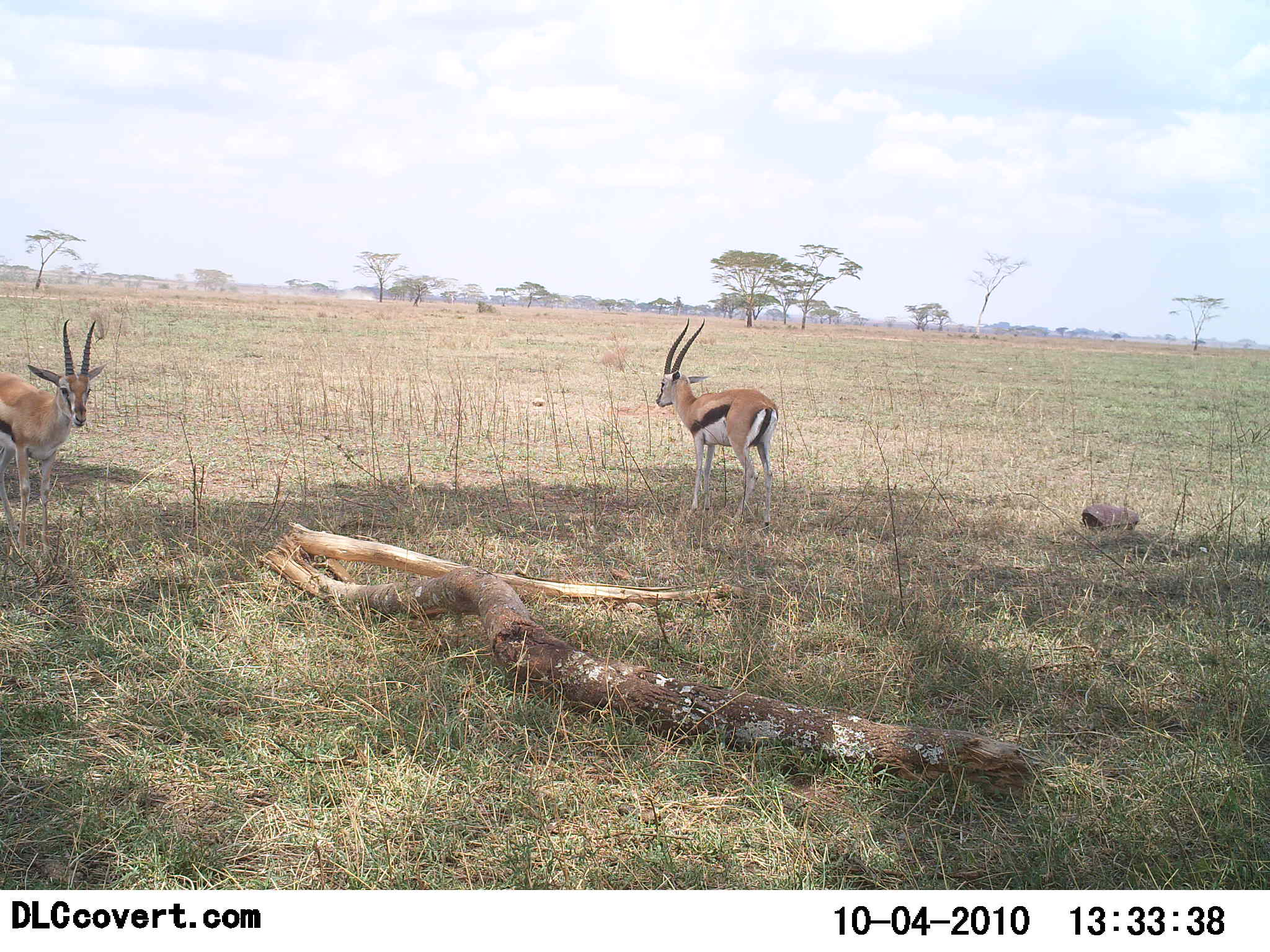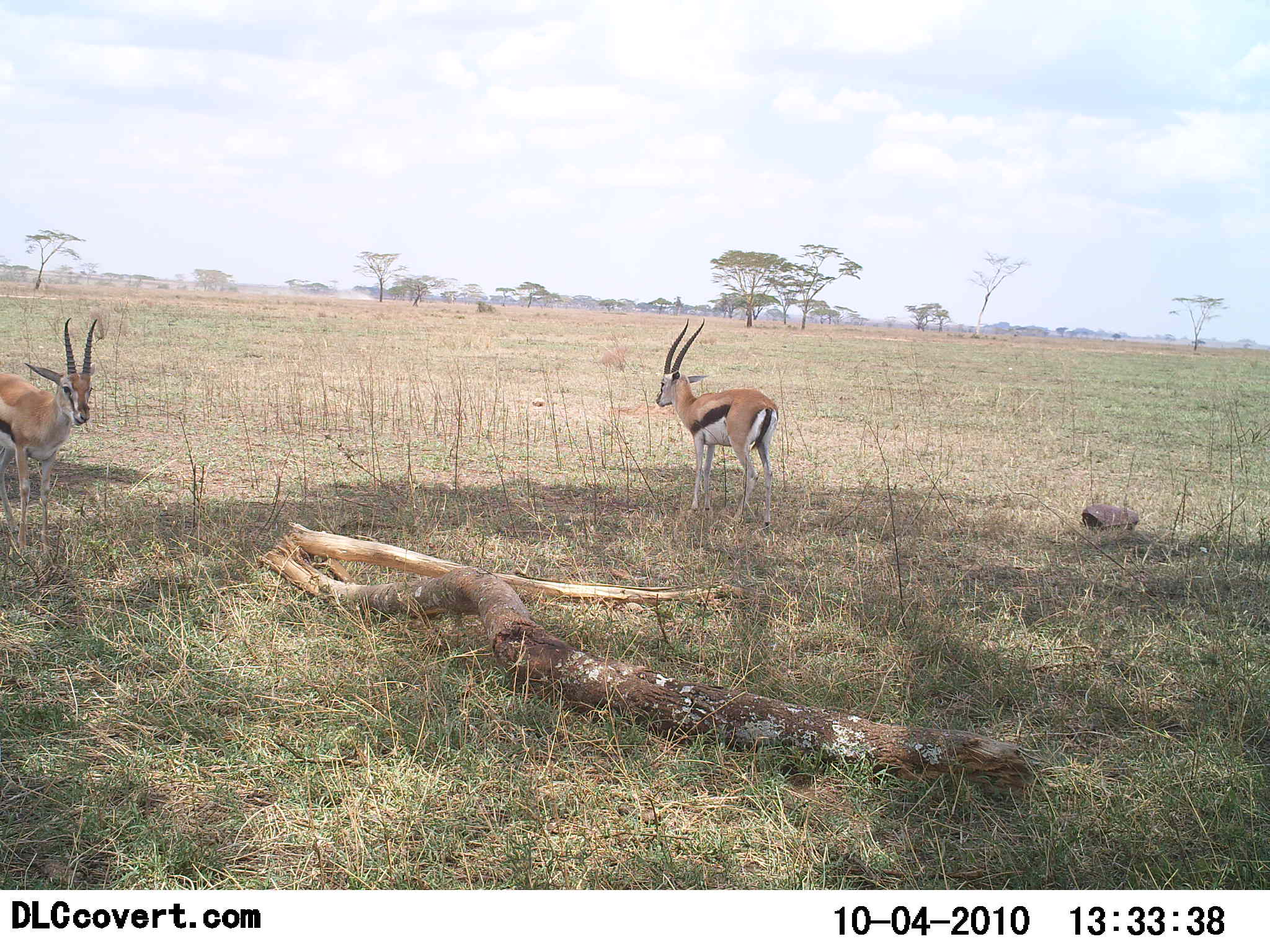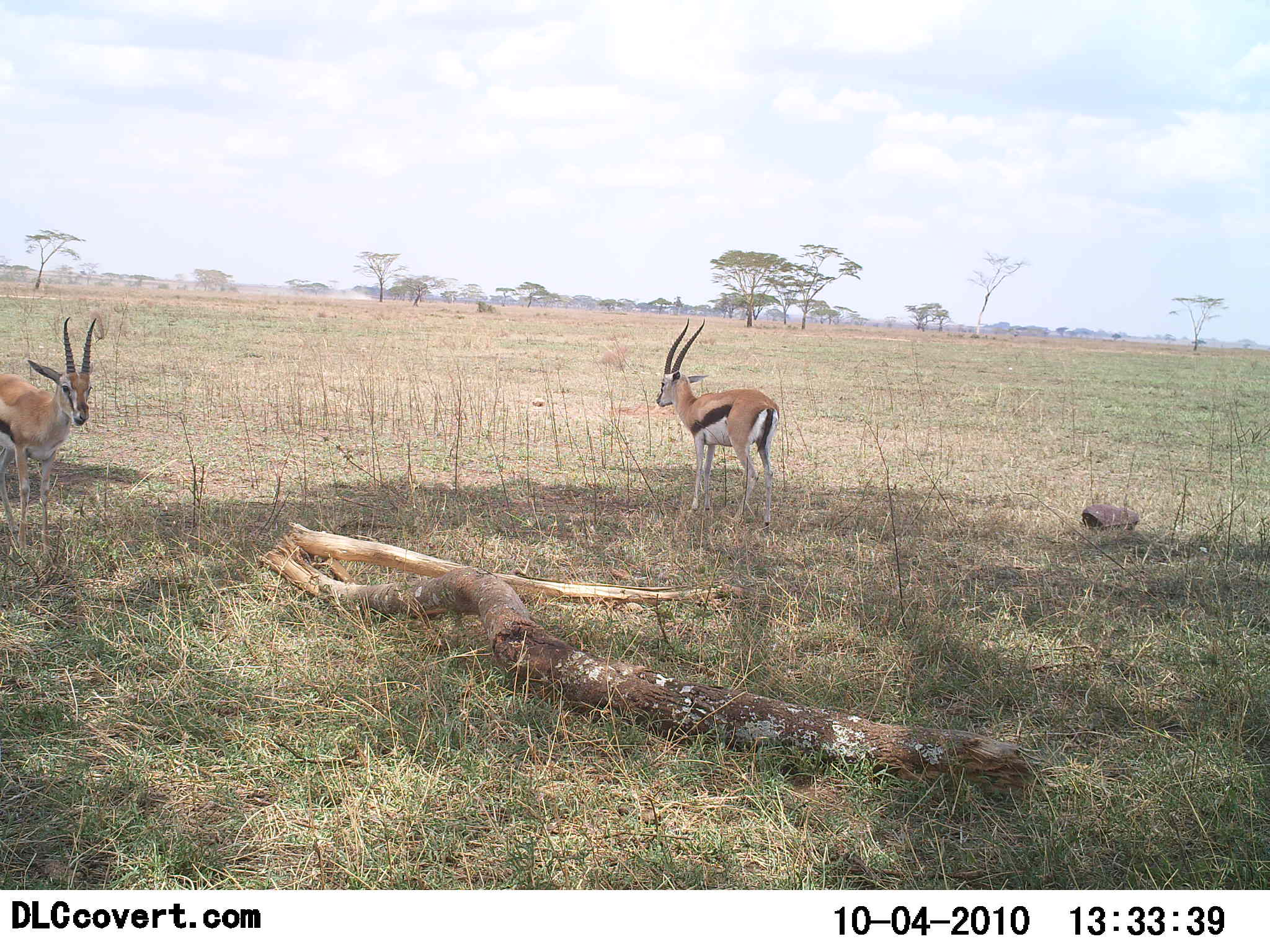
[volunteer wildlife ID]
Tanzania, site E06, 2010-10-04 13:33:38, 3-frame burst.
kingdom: Animalia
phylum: Chordata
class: Mammalia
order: Artiodactyla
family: Bovidae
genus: Eudorcas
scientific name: Eudorcas thomsonii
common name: thomson's gazelle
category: gazellethomsons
Gazellethomsons (thomson's gazelle) (Eudorcas thomsonii), count 2. Behavior (volunteer vote fractions): standing 100%, resting 8%, moving 0%, interacting 0%. Young present (vote fraction): 0%. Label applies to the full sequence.